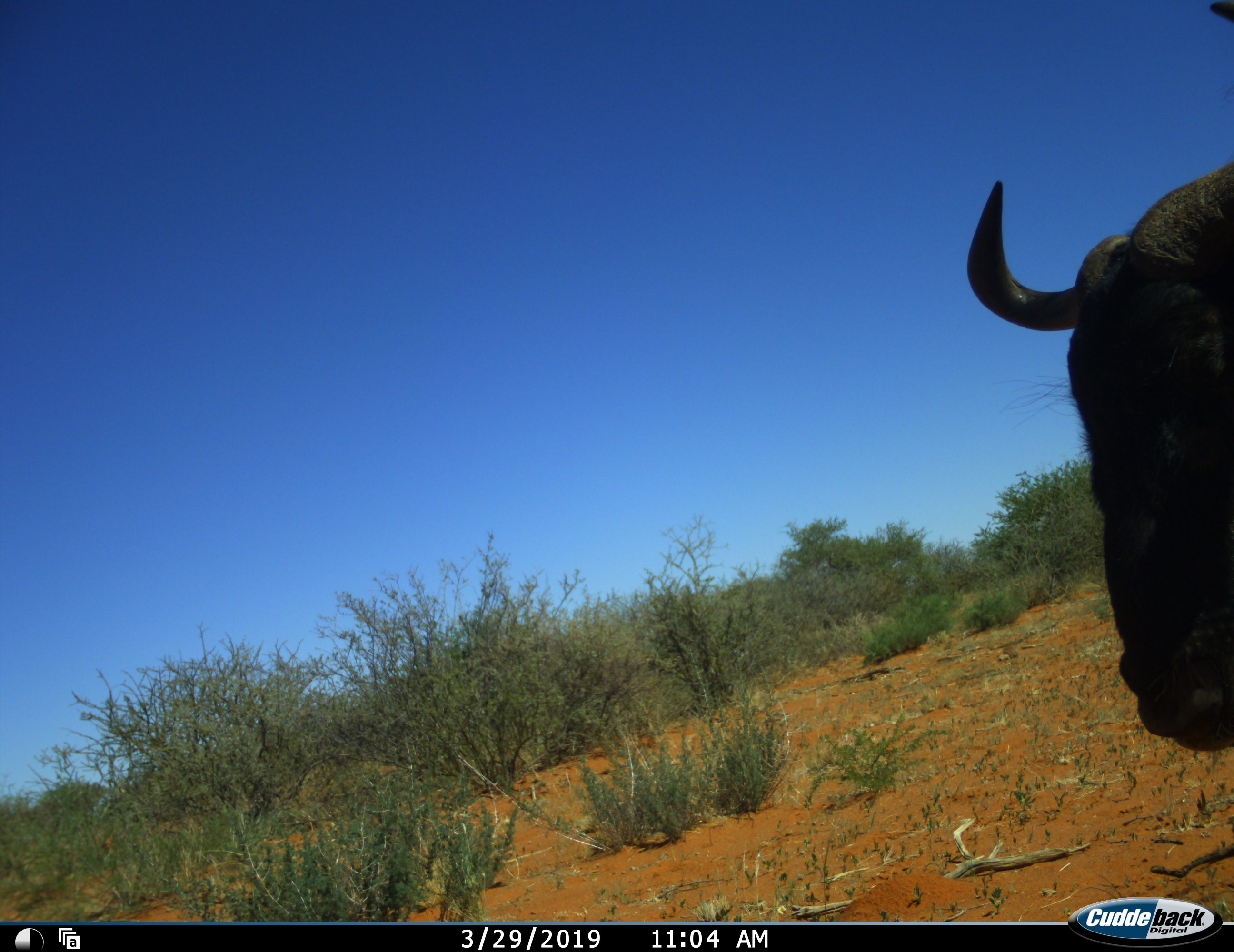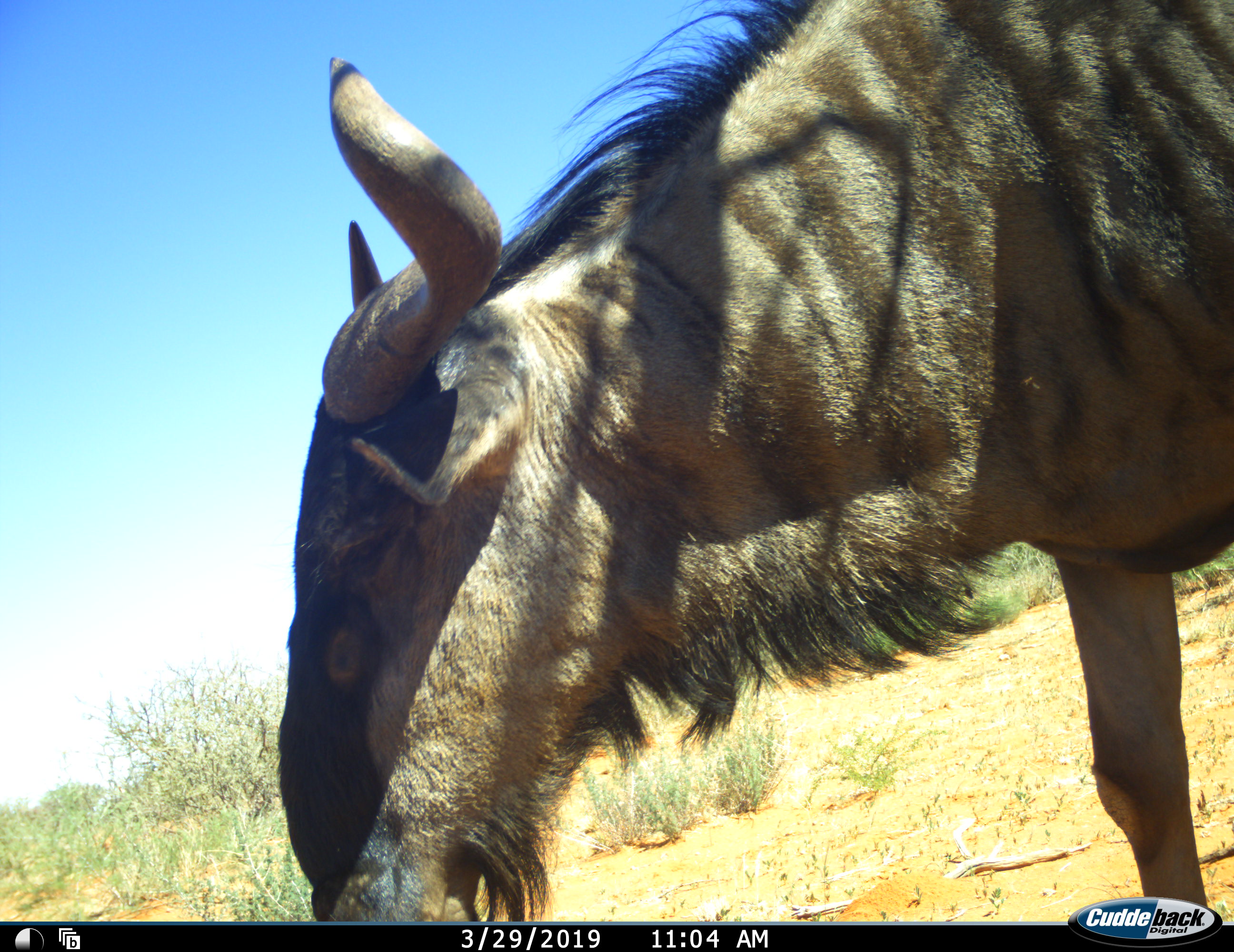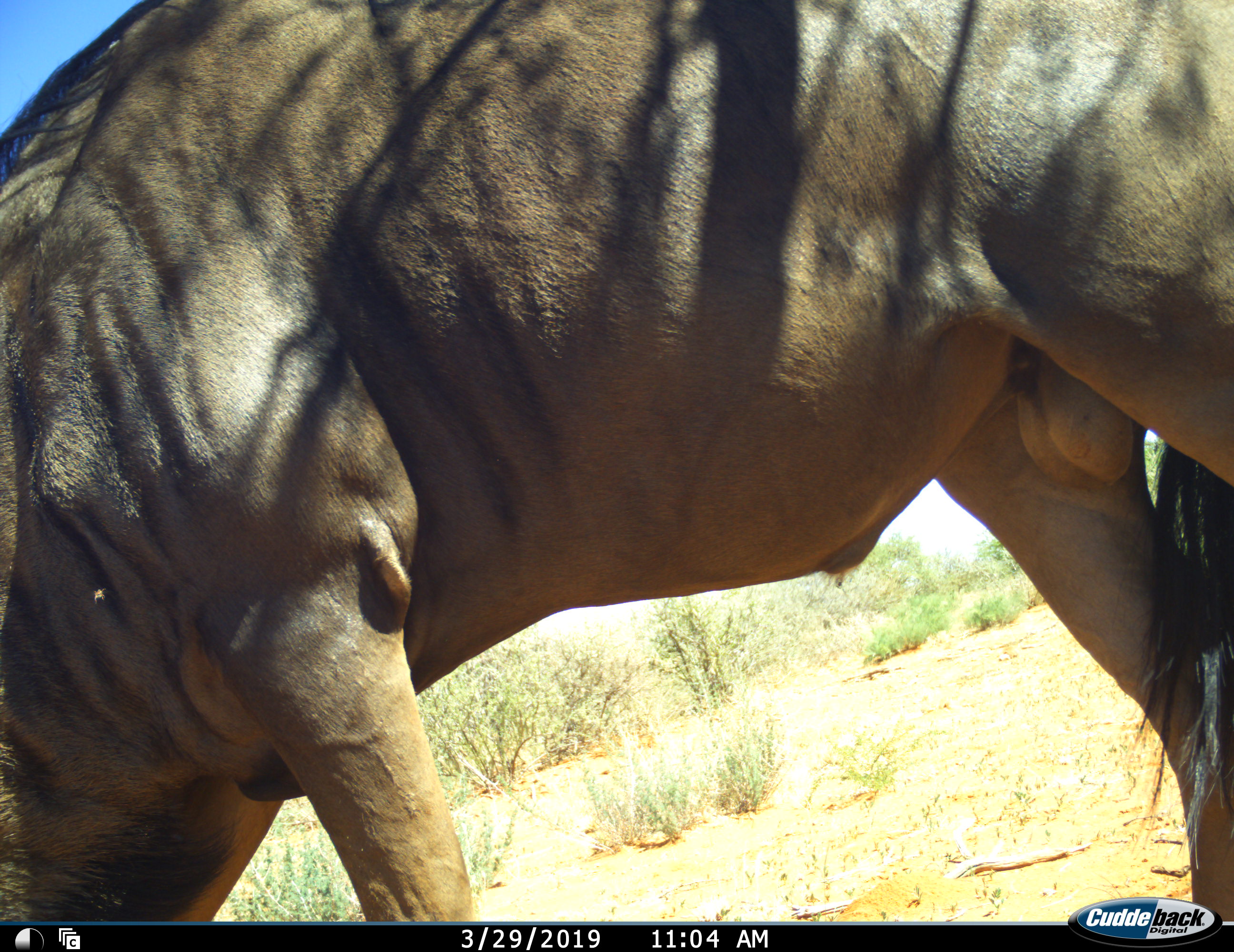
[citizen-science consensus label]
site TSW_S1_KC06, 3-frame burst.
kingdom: Animalia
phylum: Chordata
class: Mammalia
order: Artiodactyla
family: Bovidae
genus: Connochaetes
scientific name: Connochaetes taurinus taurinus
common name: blue wildebeest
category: wildebeestblue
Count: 1.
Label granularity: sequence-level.